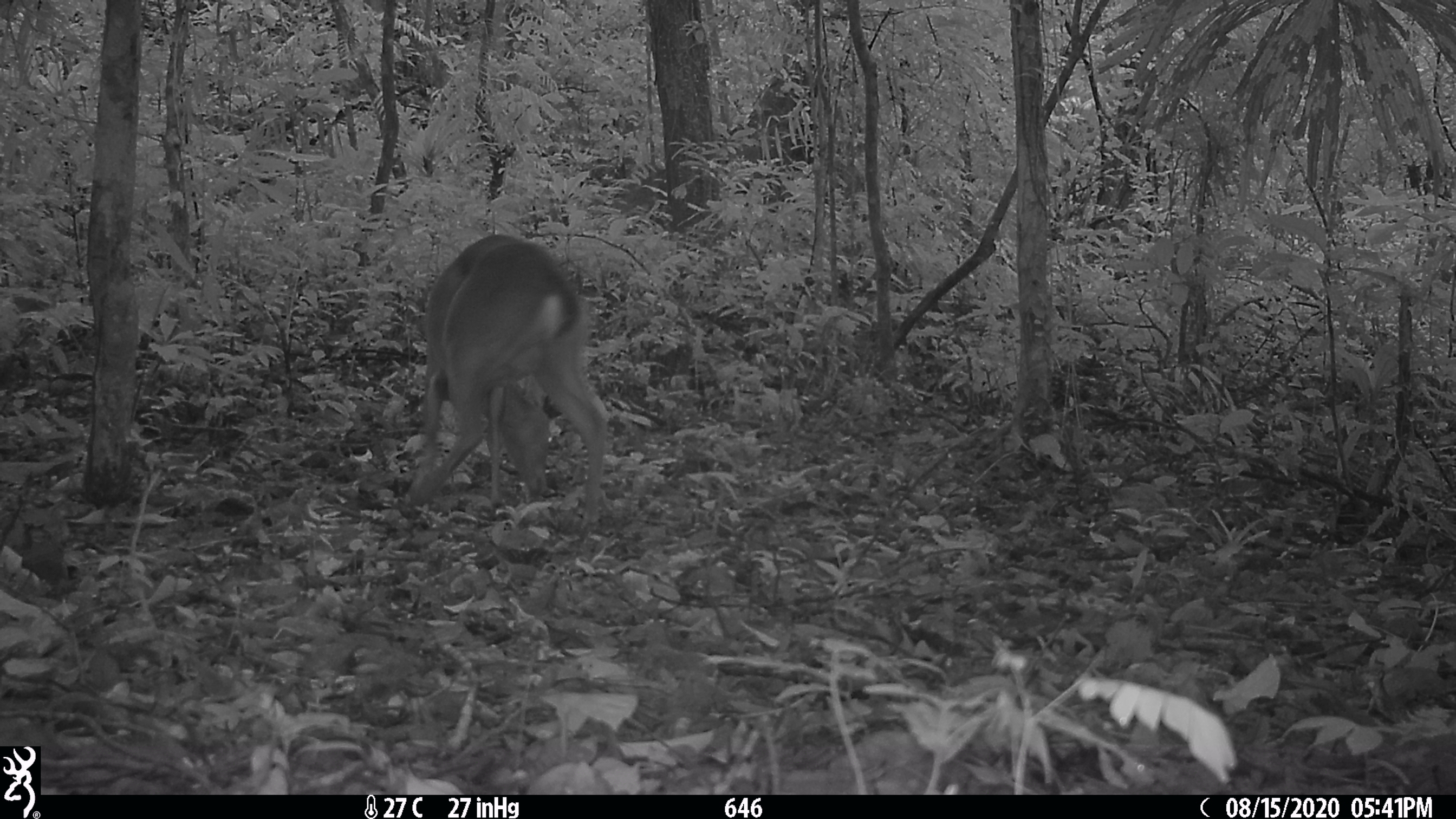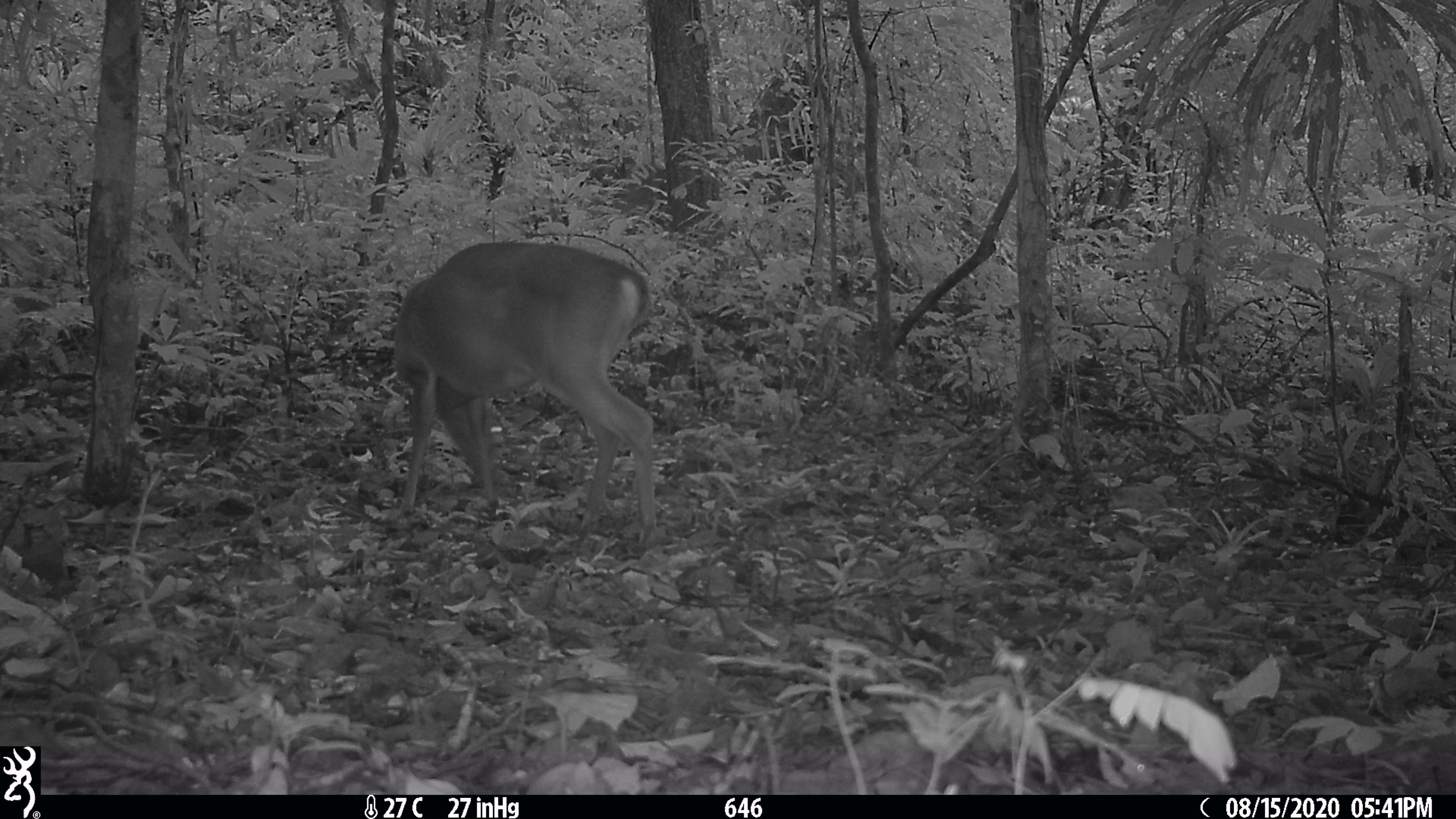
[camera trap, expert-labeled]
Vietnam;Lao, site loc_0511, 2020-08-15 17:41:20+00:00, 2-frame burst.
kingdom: Animalia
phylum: Chordata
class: Mammalia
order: Artiodactyla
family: Cervidae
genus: Muntiacus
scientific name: Muntiacus vuquangensis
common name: large-antlered muntjac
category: large antlered muntjac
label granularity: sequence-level